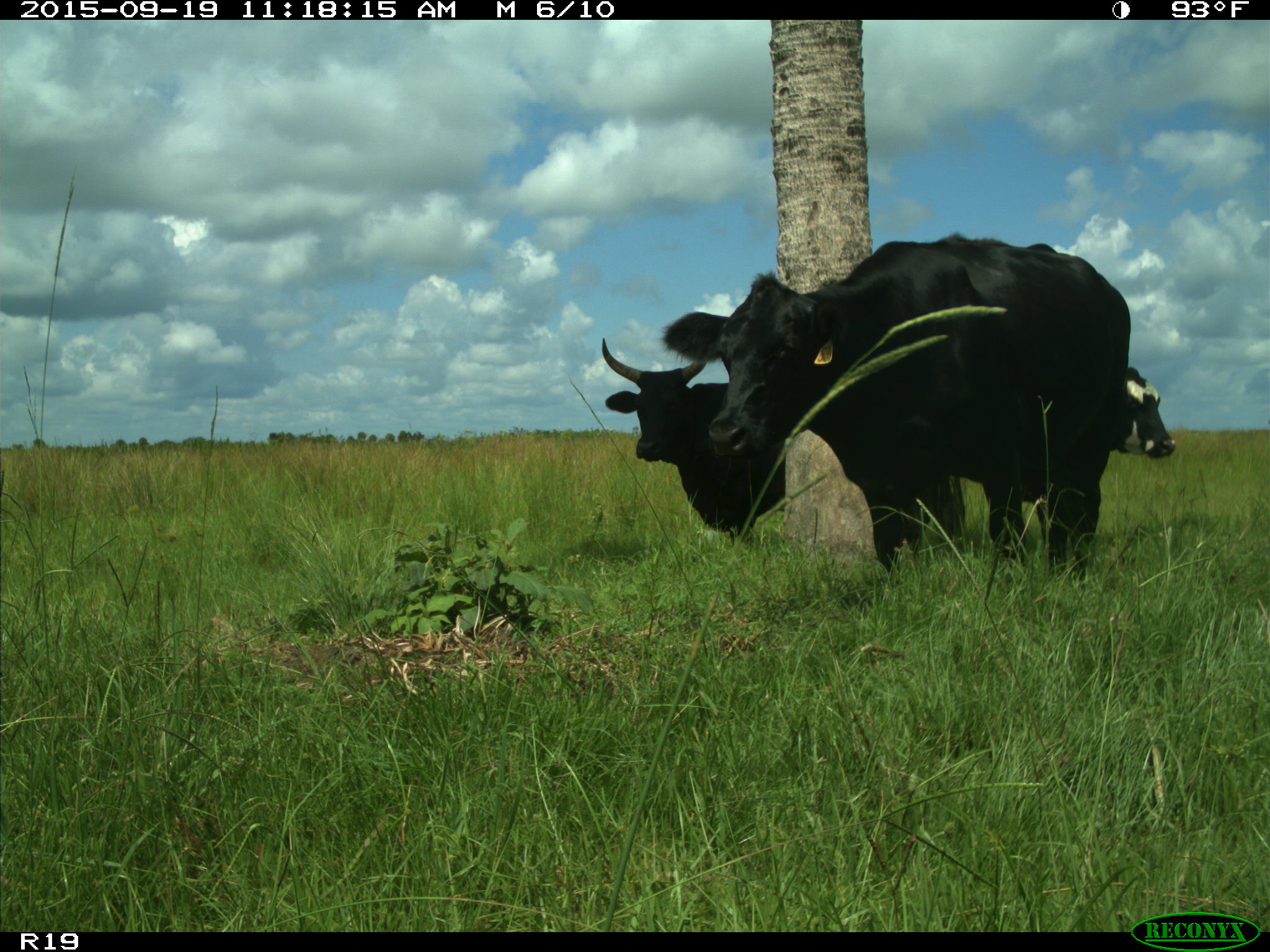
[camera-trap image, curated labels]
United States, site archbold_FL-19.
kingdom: Animalia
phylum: Chordata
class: Mammalia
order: Artiodactyla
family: Bovidae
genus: Bos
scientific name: Bos taurus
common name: domestic cow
Bos taurus (domestic cow).